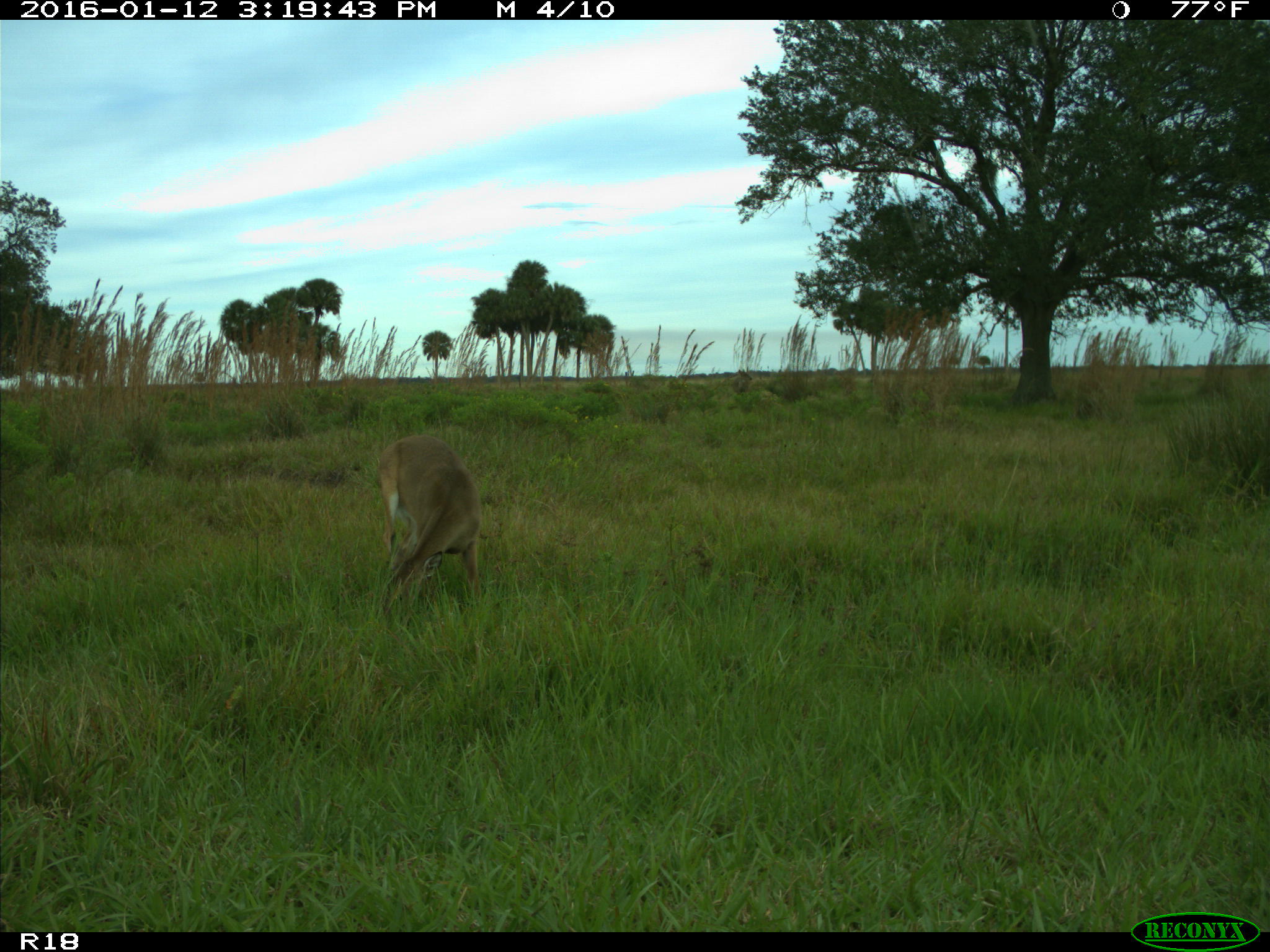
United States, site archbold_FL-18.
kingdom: Animalia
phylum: Chordata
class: Mammalia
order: Artiodactyla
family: Cervidae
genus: Odocoileus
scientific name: Odocoileus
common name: deer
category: unidentified deer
Unidentified deer (deer) (Odocoileus).